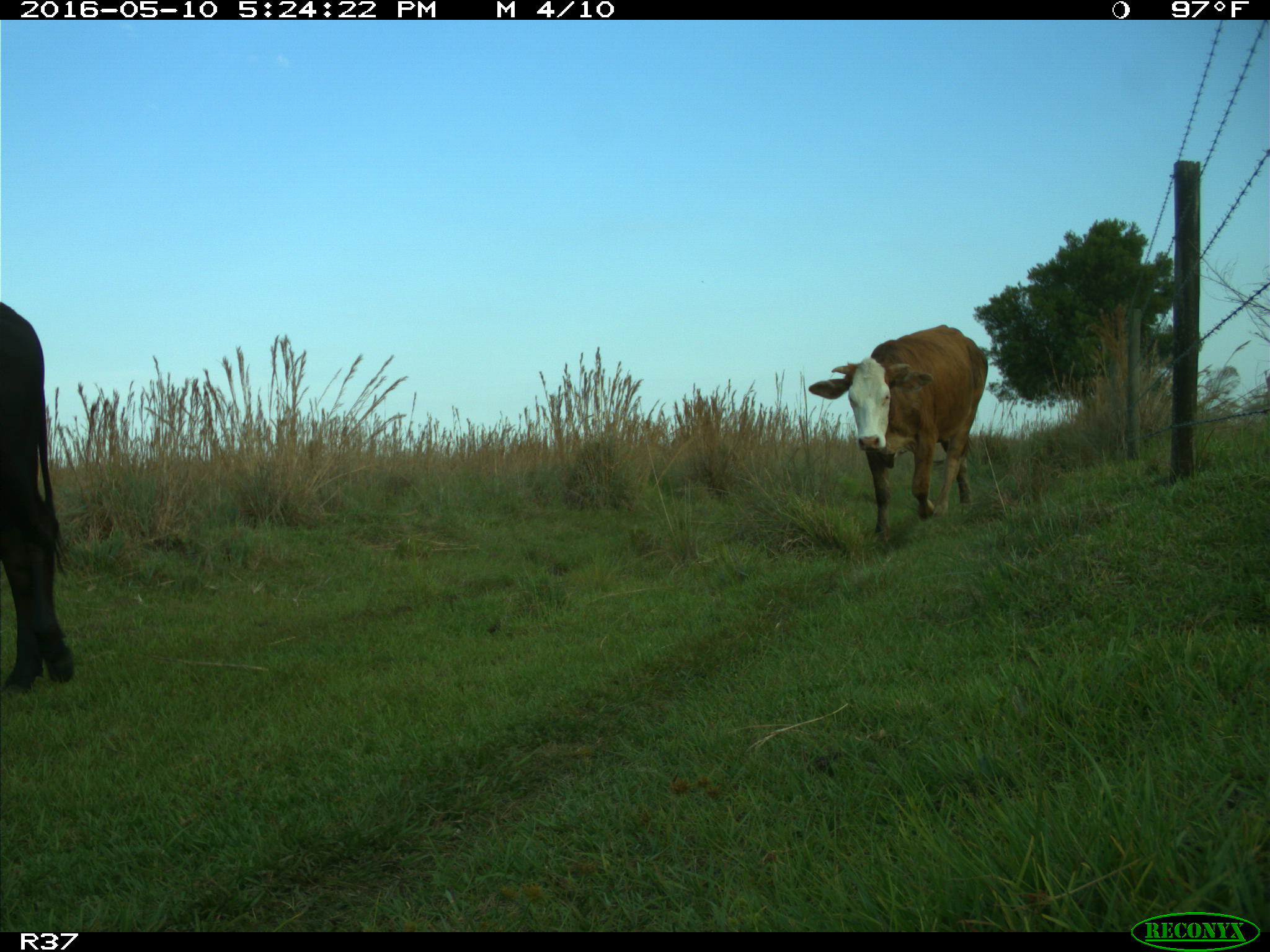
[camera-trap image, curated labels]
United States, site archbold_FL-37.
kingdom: Animalia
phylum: Chordata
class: Mammalia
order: Artiodactyla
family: Bovidae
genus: Bos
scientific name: Bos taurus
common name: domestic cow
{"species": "Bos taurus (domestic cow)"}